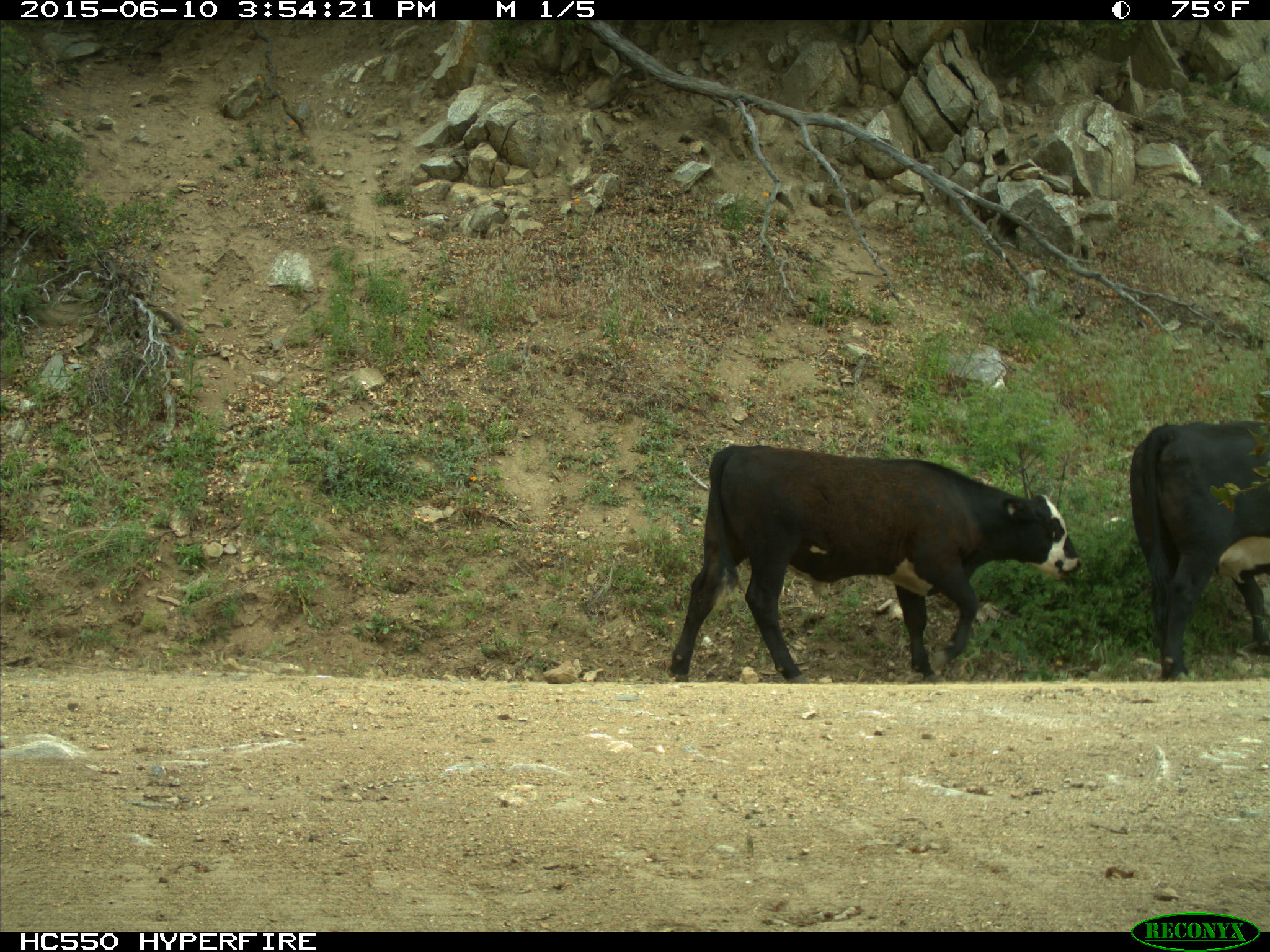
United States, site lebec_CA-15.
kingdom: Animalia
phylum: Chordata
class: Mammalia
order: Artiodactyla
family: Bovidae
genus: Bos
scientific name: Bos taurus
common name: domestic cow